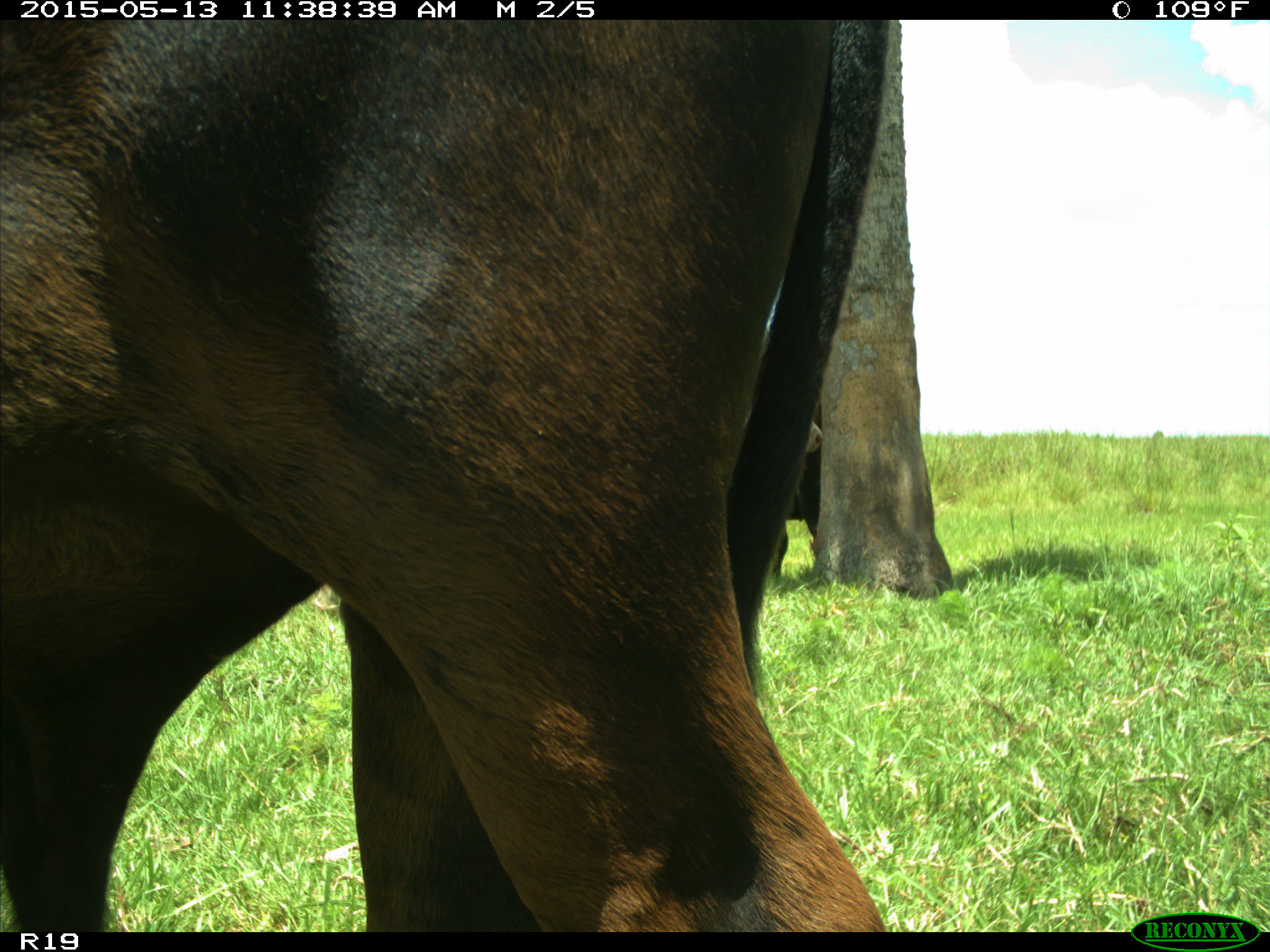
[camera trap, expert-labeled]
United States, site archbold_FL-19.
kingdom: Animalia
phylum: Chordata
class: Mammalia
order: Artiodactyla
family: Bovidae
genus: Bos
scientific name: Bos taurus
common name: domestic cow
Bos taurus (domestic cow).